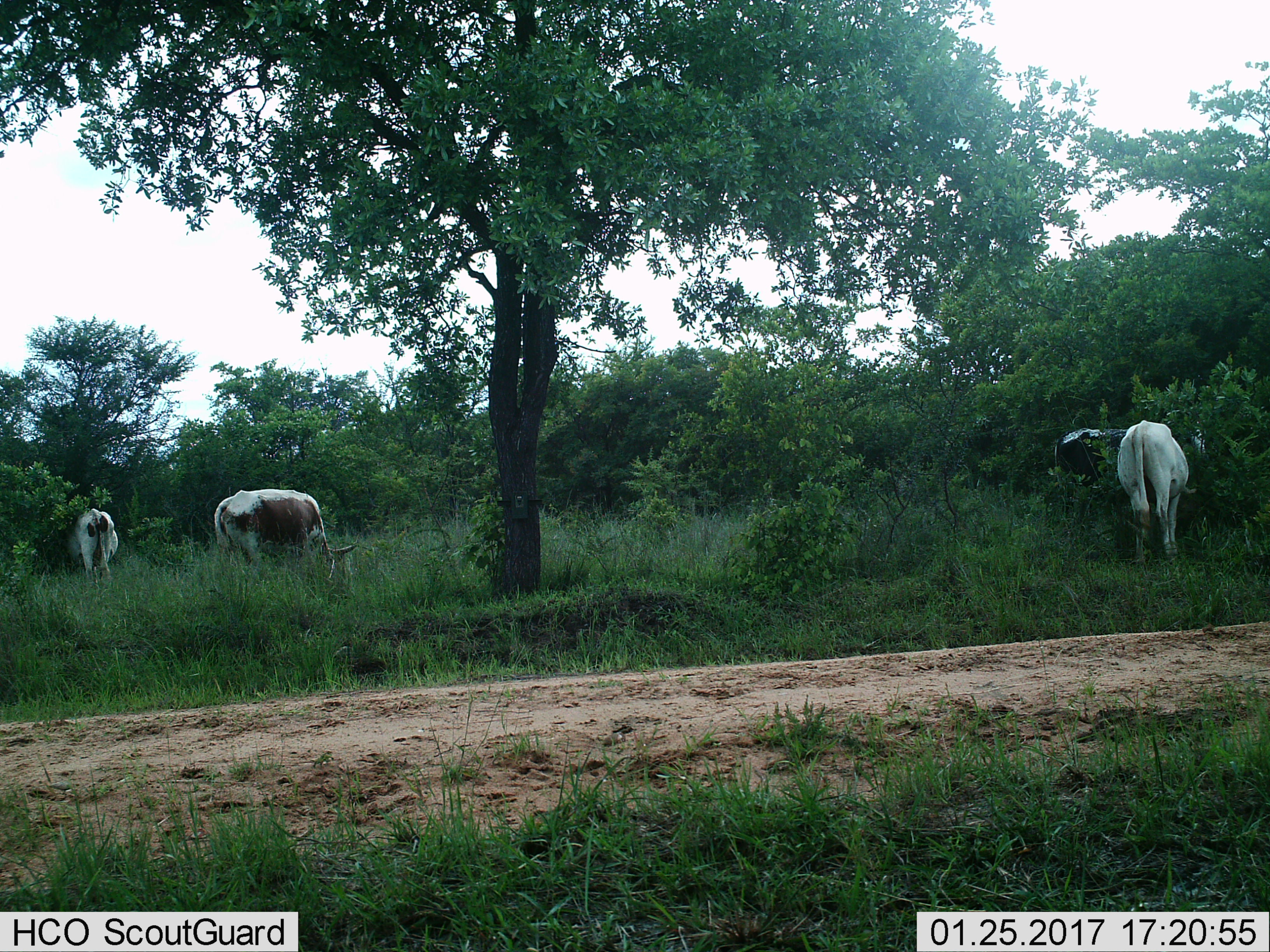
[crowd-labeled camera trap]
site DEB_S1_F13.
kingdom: Animalia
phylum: Chordata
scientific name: Vertebrata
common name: domestic animal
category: domesticanimal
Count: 4.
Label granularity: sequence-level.